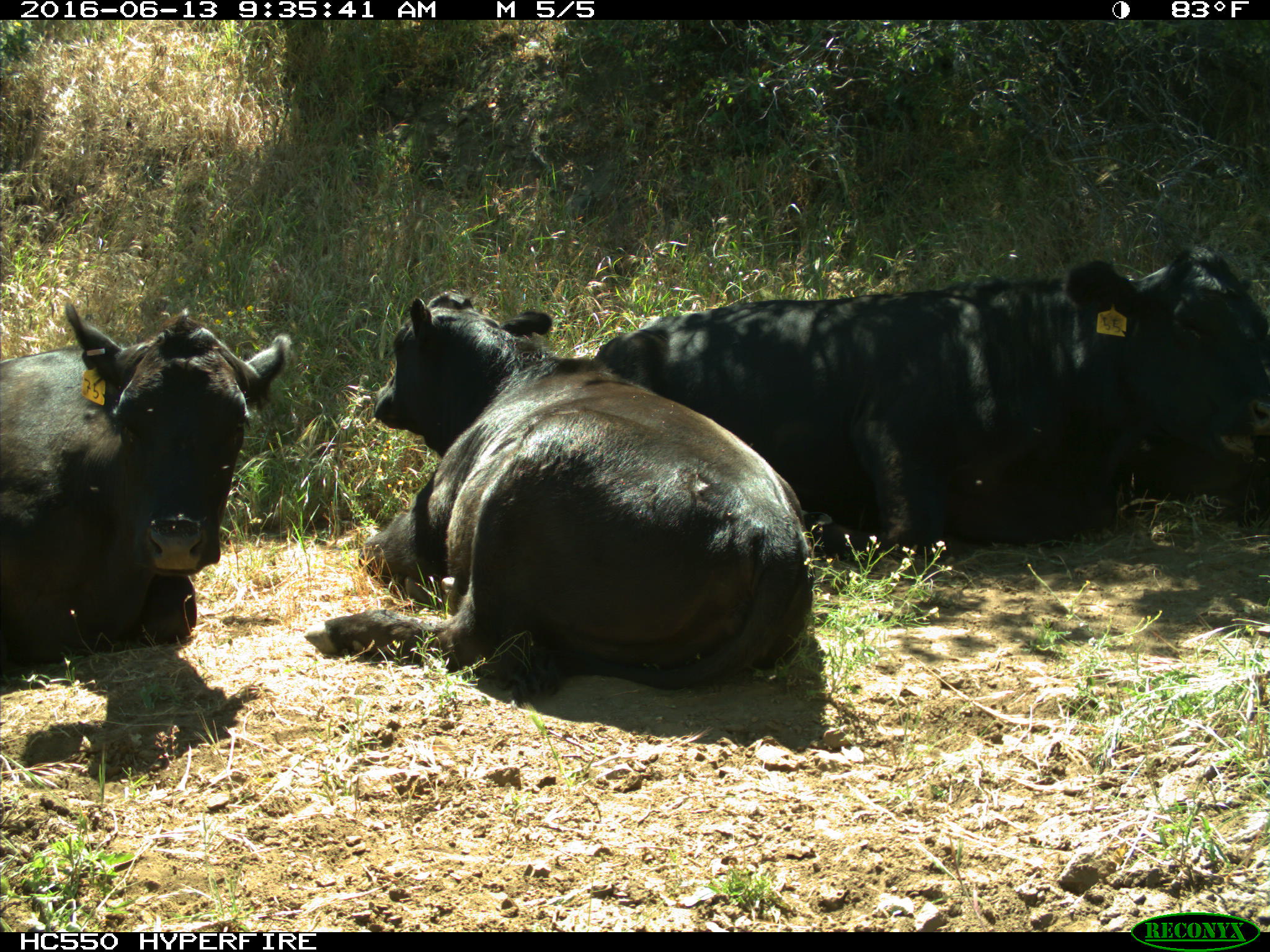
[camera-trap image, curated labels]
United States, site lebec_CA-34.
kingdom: Animalia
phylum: Chordata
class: Mammalia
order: Artiodactyla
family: Bovidae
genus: Bos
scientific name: Bos taurus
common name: domestic cow